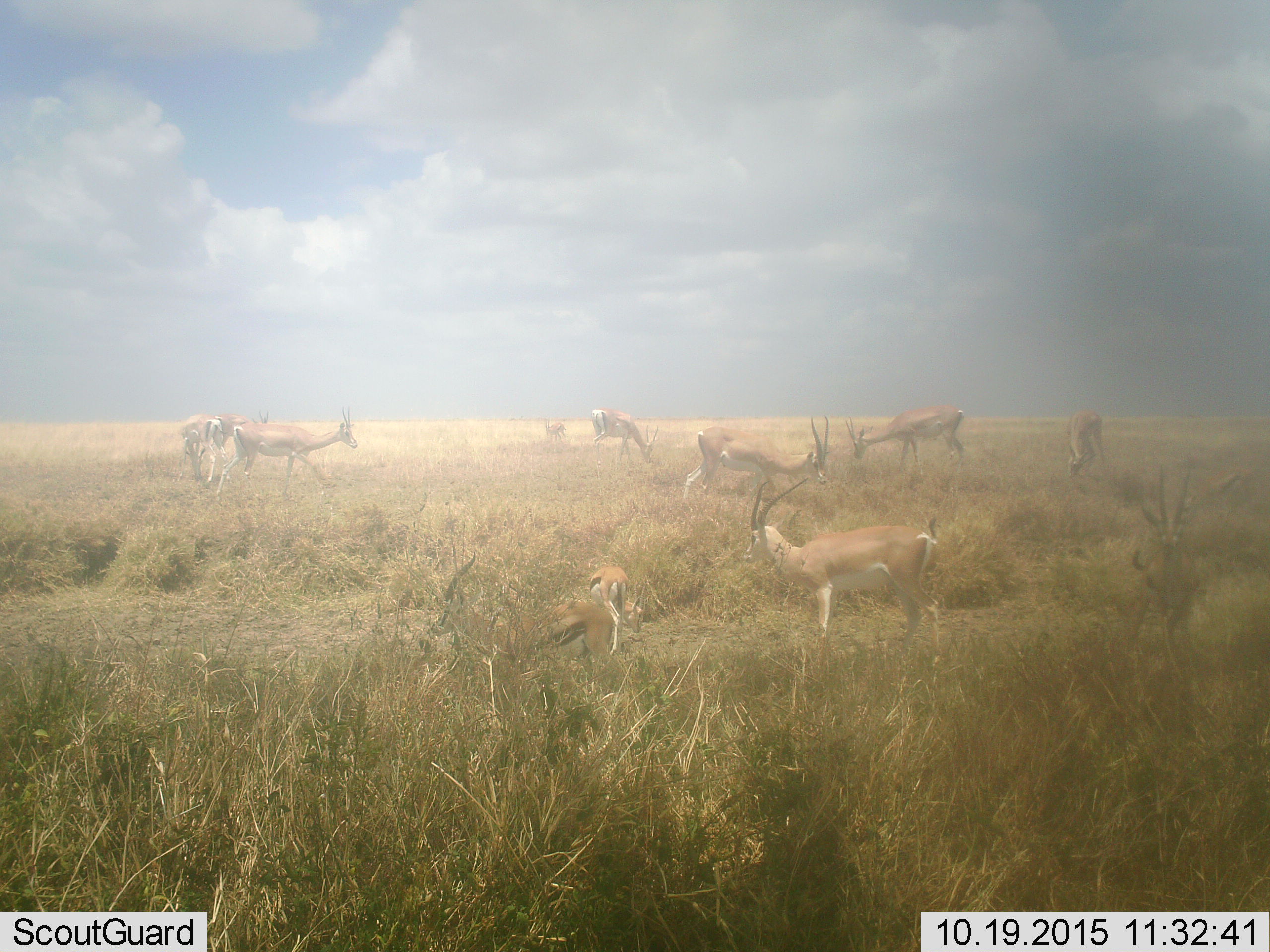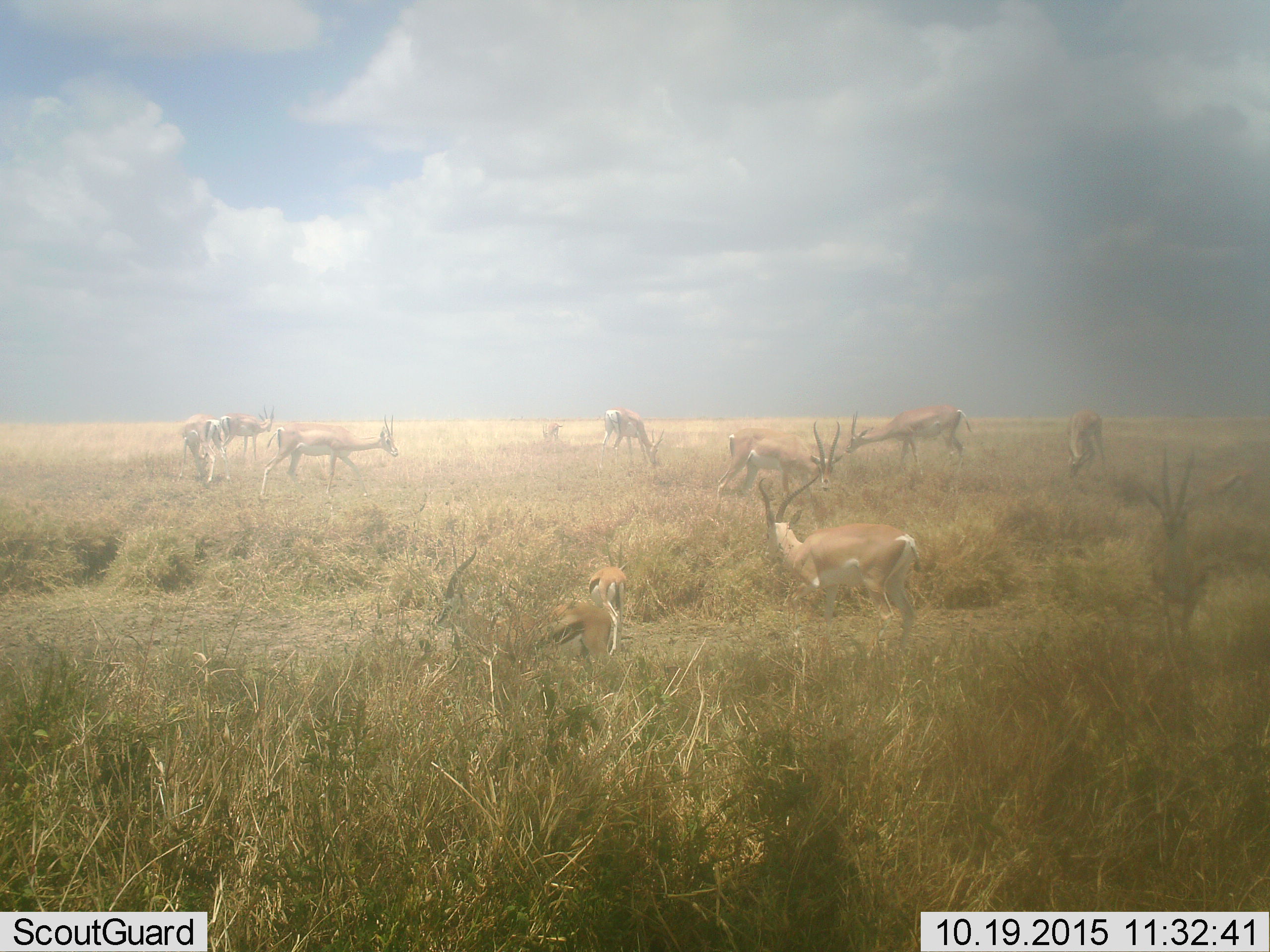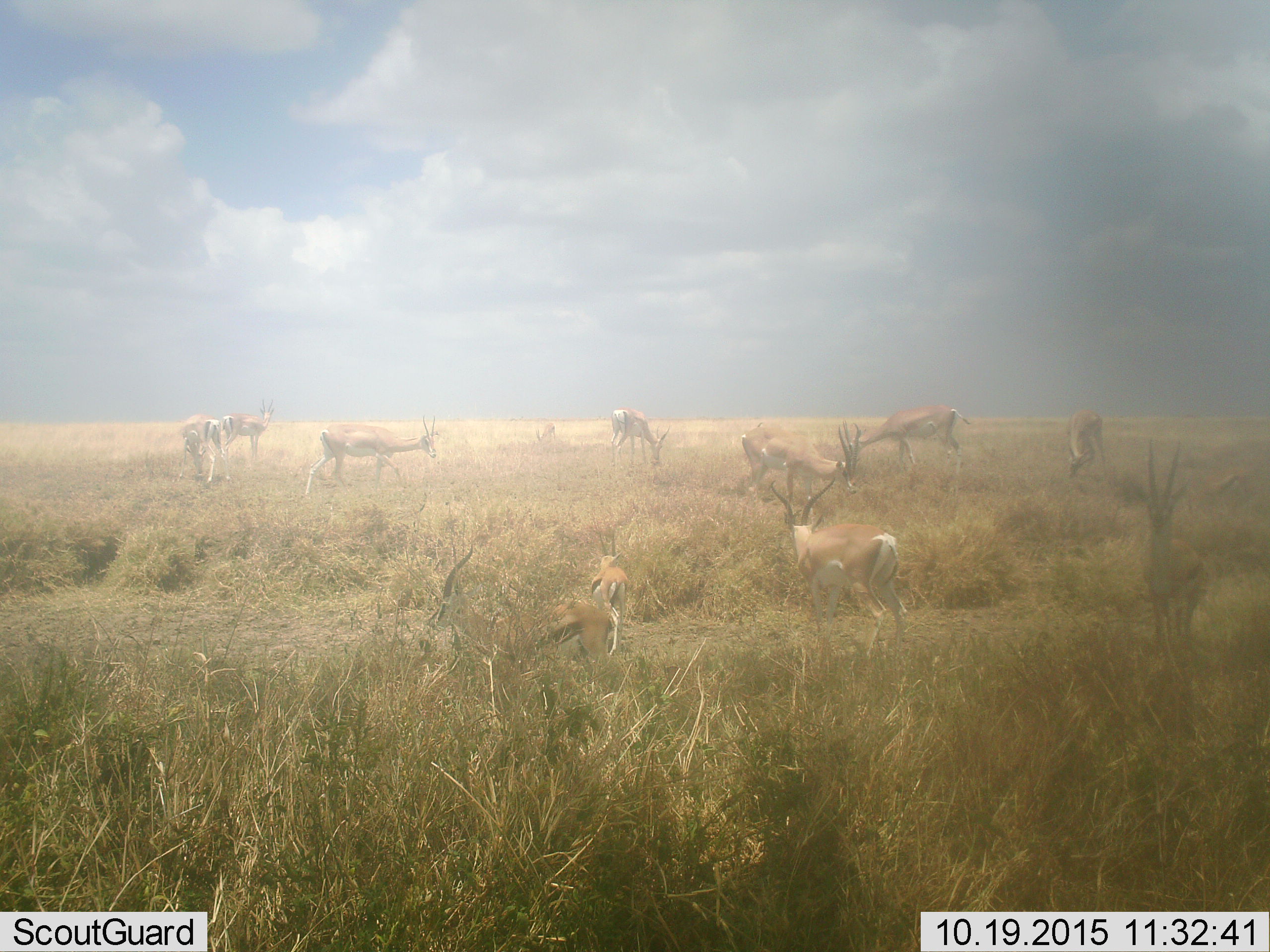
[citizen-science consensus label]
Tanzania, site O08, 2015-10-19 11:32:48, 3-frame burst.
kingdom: Animalia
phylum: Chordata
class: Mammalia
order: Artiodactyla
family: Bovidae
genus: Nanger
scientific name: Nanger granti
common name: grant's gazelle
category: gazellegrants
Gazellegrants (grant's gazelle) (Nanger granti), count 11-50. Behavior (volunteer vote fractions): standing 50%, resting 17%, moving 67%, interacting 0%. Young present (vote fraction): 50%. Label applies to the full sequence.